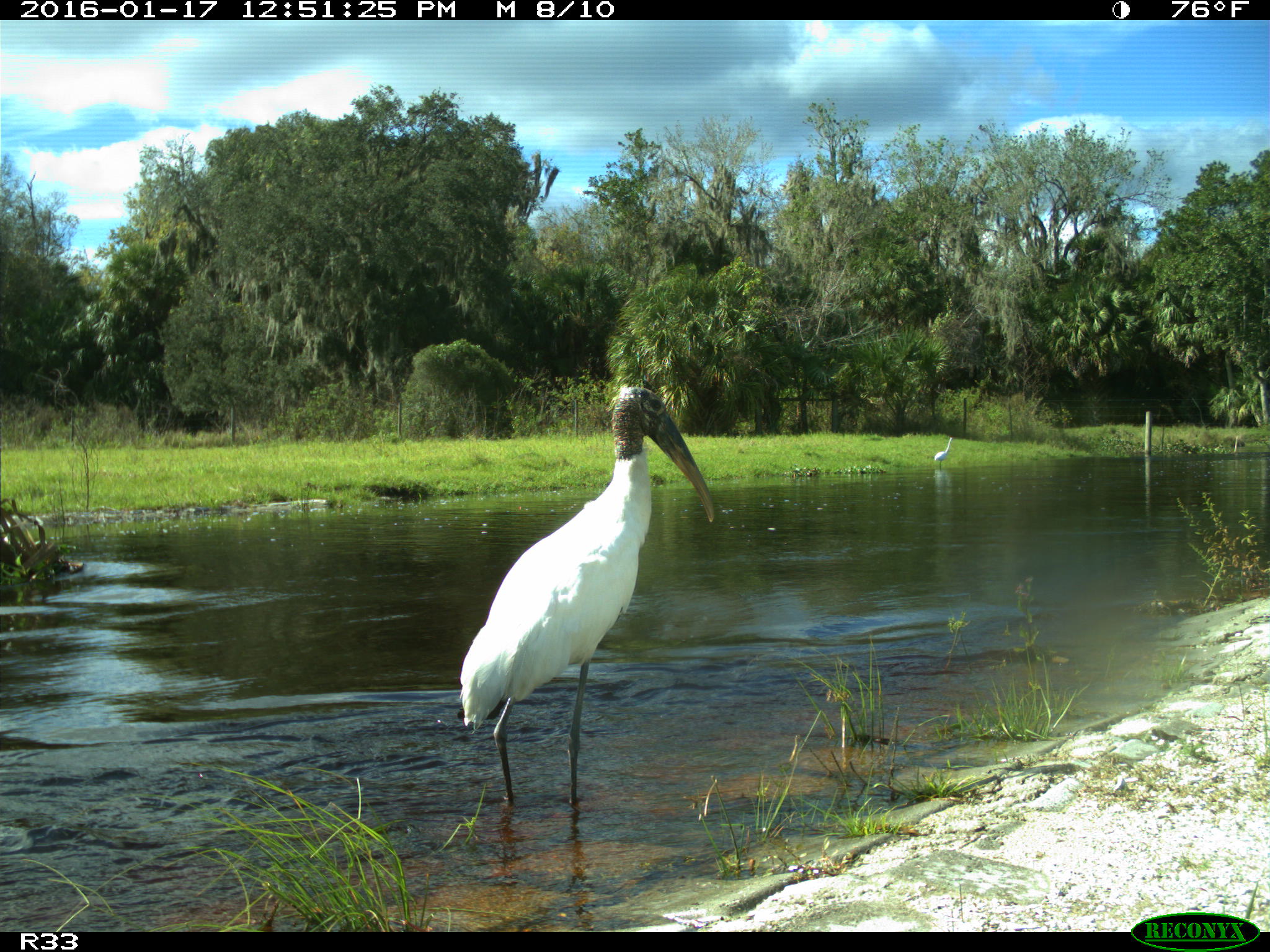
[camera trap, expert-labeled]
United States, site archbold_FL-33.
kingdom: Animalia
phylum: Chordata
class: Aves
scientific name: Aves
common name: birds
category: unidentified bird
Unidentified bird (birds) (Aves).